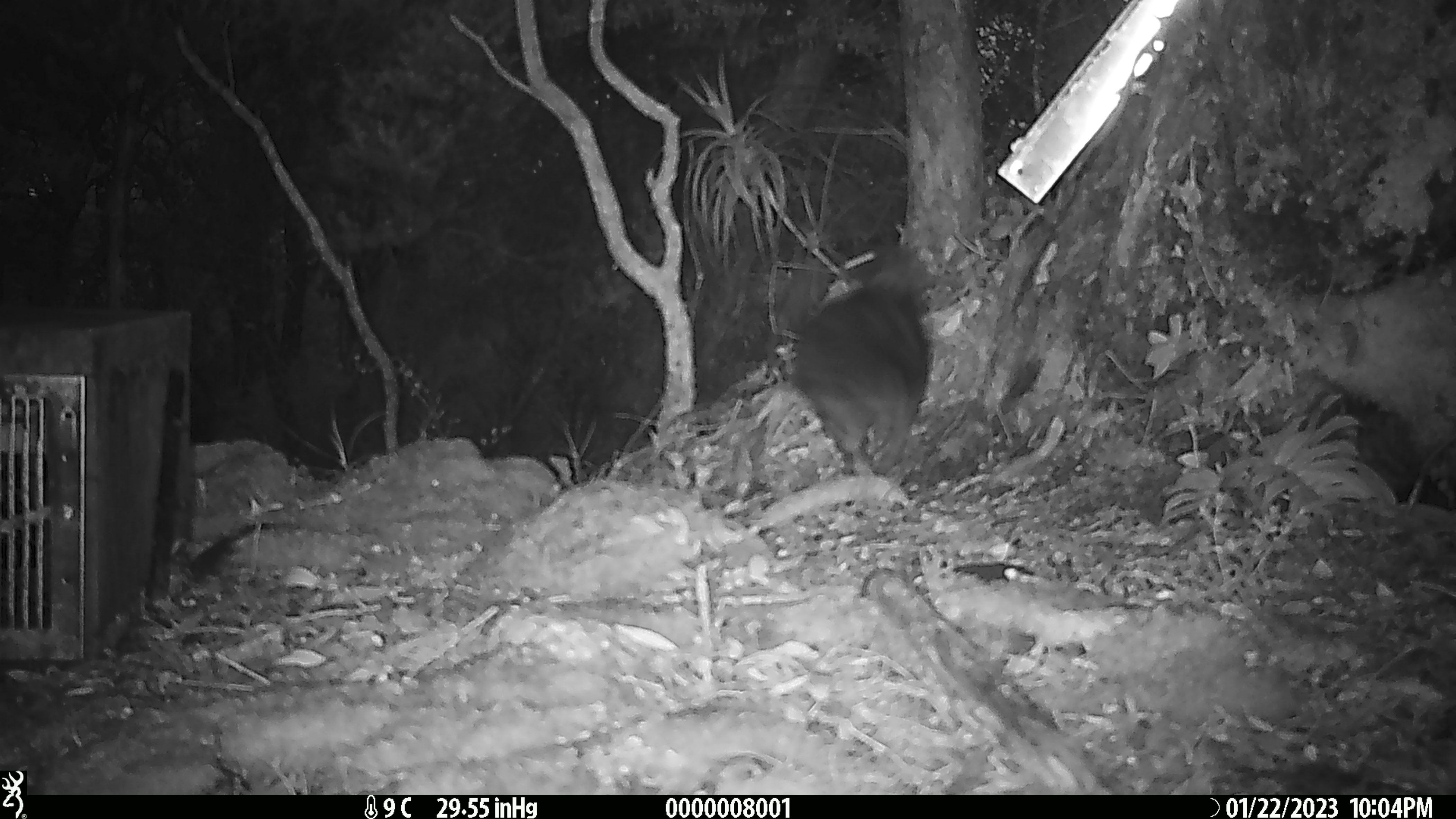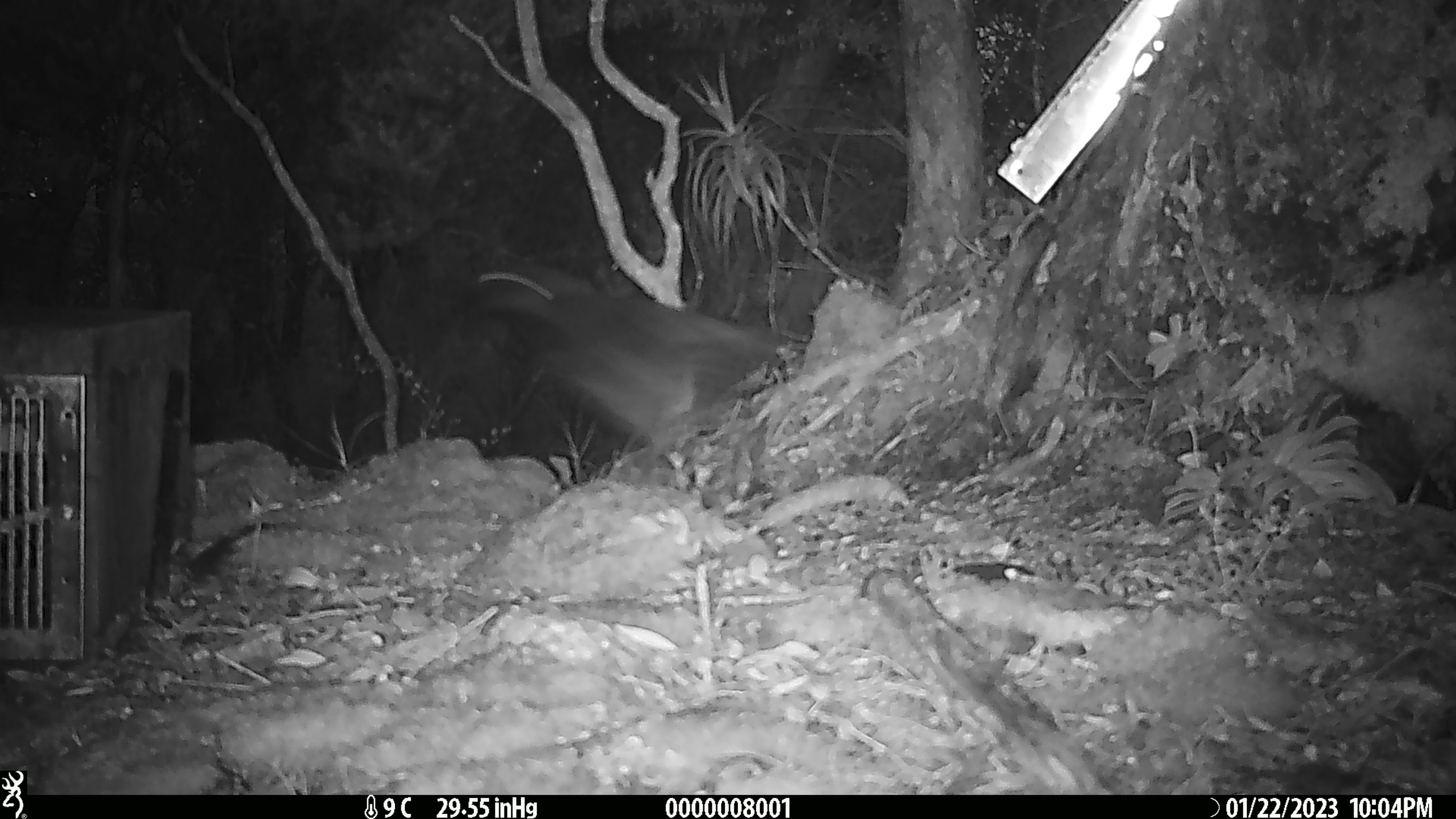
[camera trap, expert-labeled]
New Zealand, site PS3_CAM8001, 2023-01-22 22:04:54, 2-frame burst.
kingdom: Animalia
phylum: Chordata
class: Aves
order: Psittaciformes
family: Strigopidae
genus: Nestor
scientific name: Nestor notabilis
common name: kea